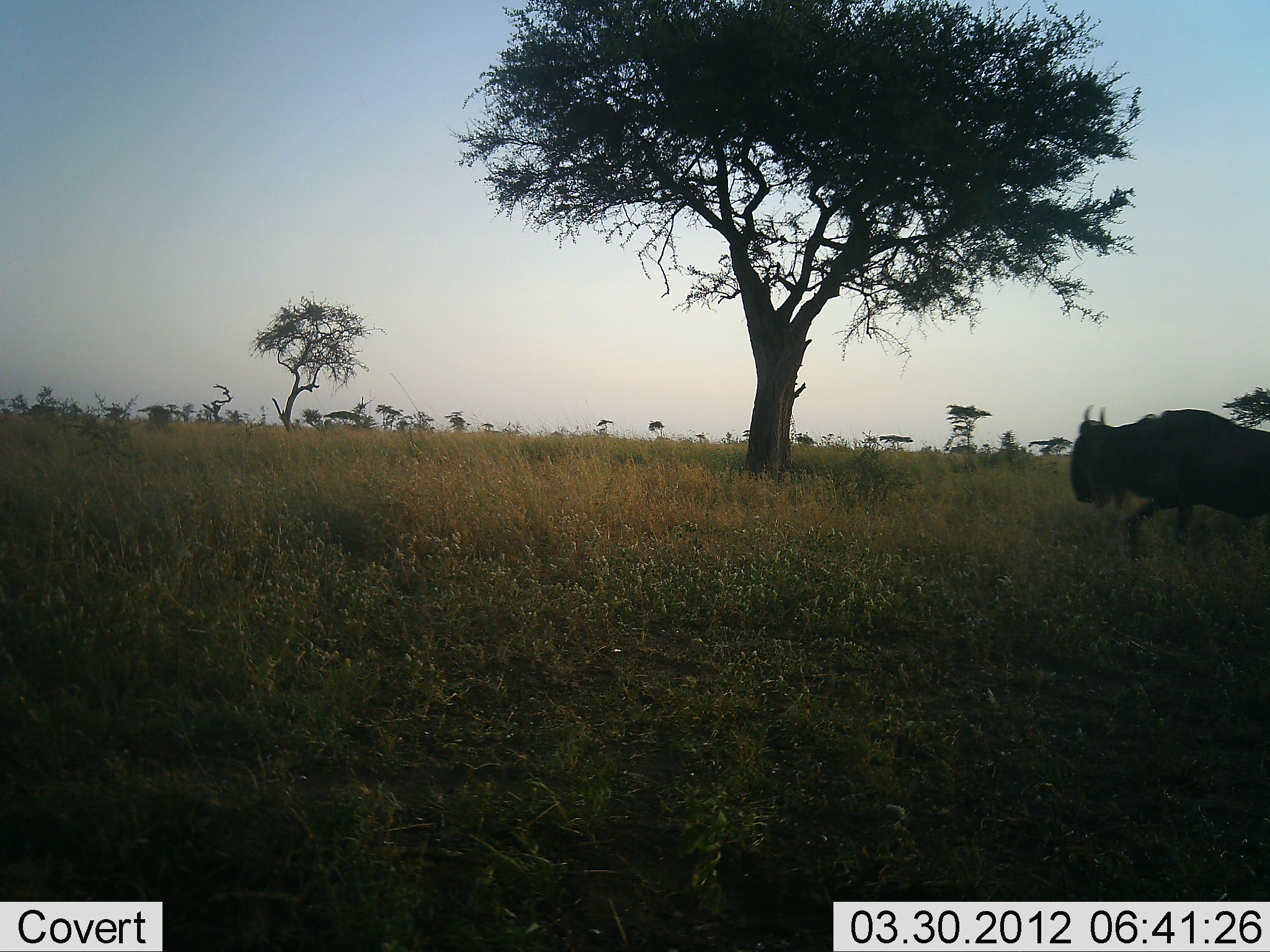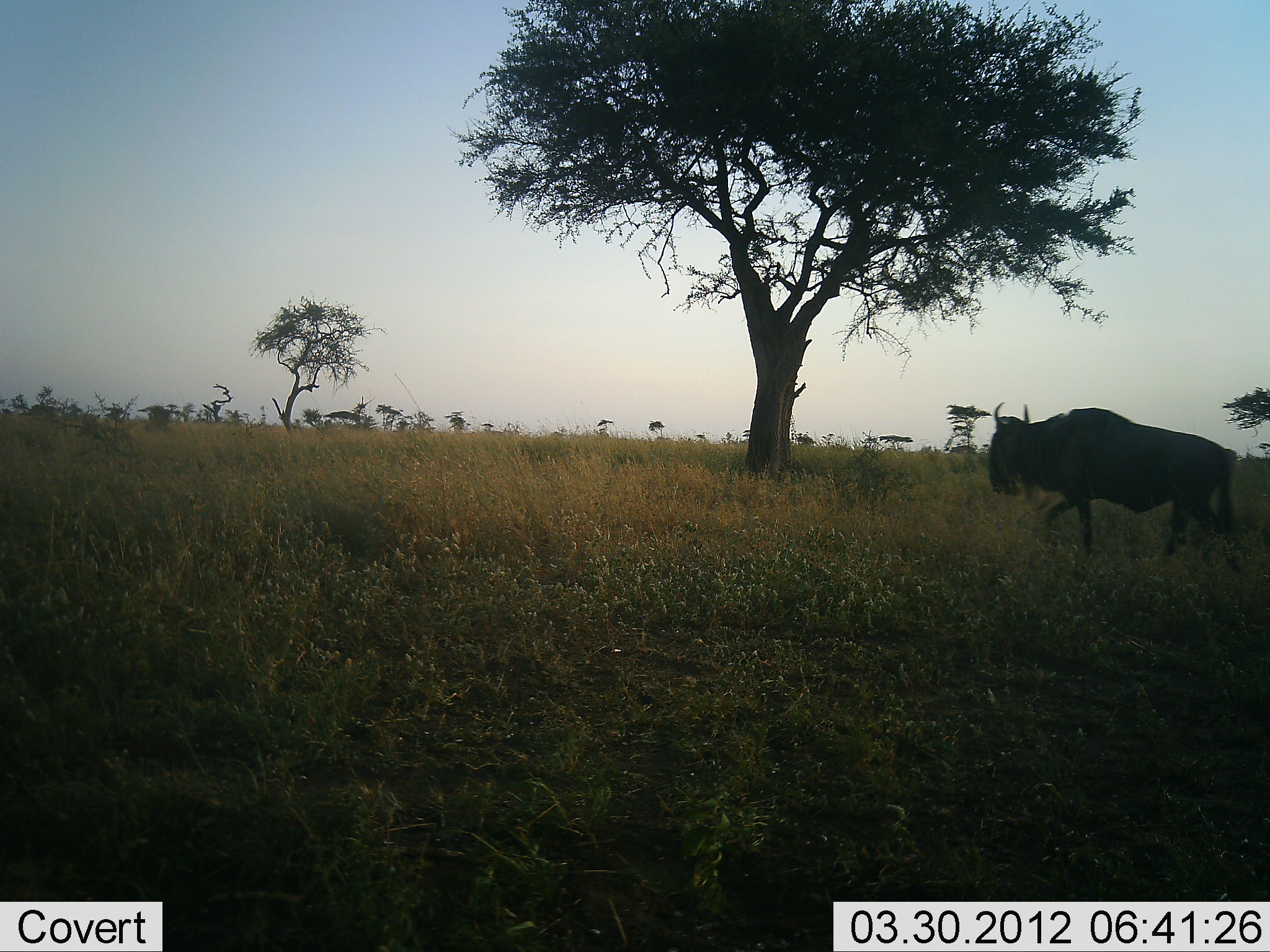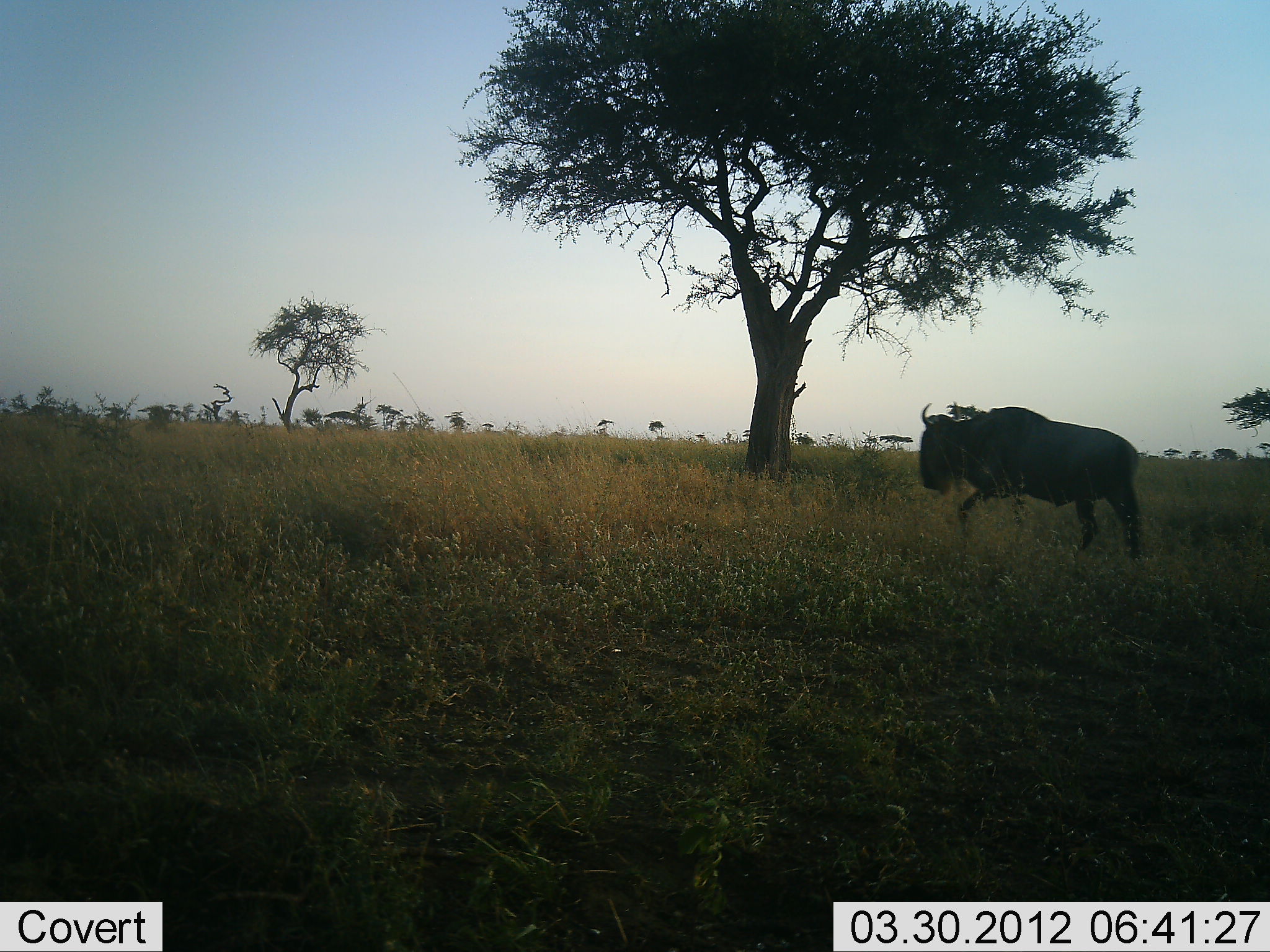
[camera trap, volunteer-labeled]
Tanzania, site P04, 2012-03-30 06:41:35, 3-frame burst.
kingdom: Animalia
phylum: Chordata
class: Mammalia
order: Artiodactyla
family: Bovidae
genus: Connochaetes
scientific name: Connochaetes taurinus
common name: blue wildebeest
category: wildebeest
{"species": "wildebeest (blue wildebeest) (Connochaetes taurinus)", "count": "1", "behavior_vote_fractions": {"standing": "8%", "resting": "0%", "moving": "100%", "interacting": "0%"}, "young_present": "0%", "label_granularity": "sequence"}